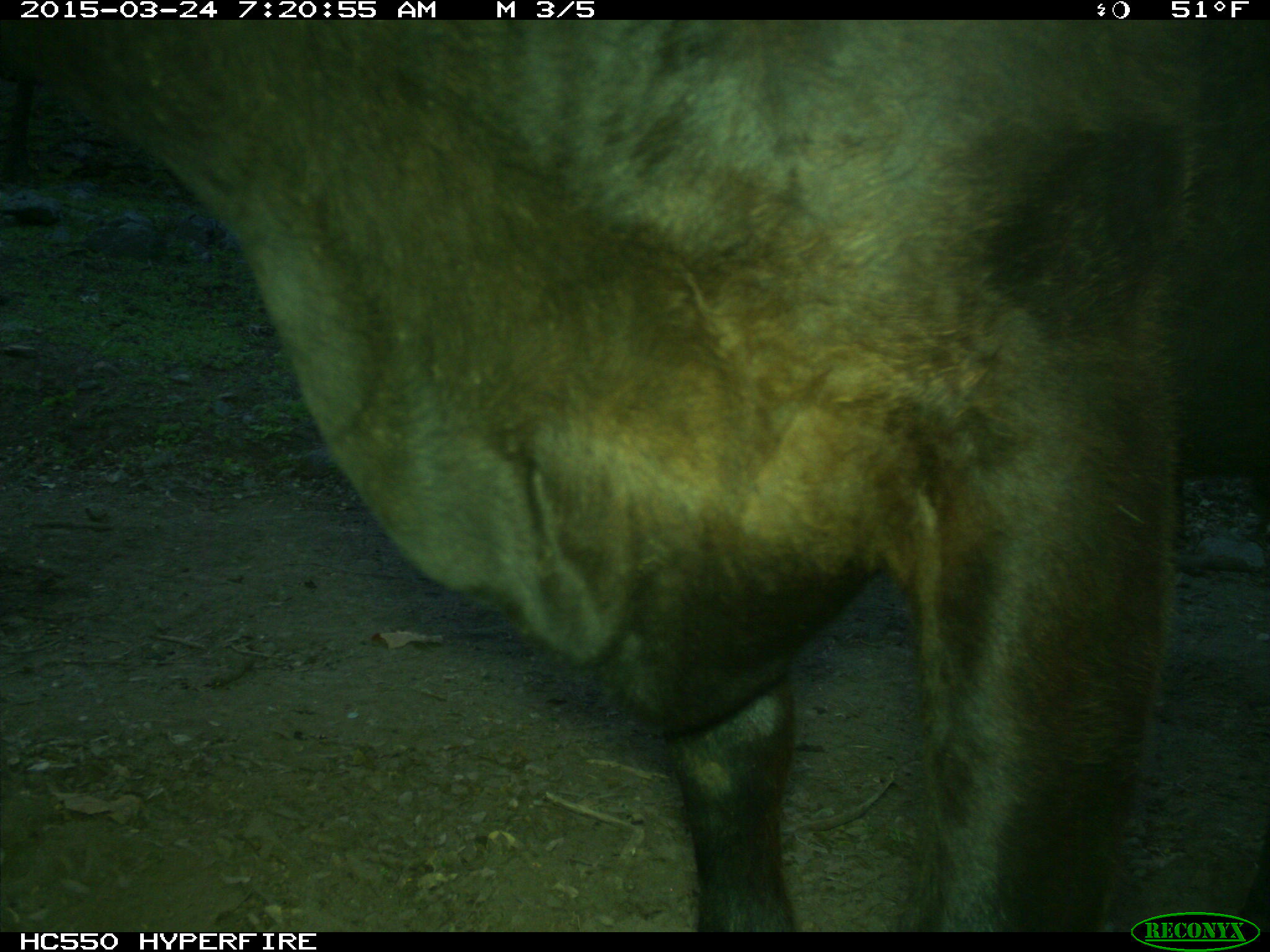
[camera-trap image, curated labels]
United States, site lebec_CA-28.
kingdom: Animalia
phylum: Chordata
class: Mammalia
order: Artiodactyla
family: Bovidae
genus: Bos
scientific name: Bos taurus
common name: domestic cow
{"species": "Bos taurus (domestic cow)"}